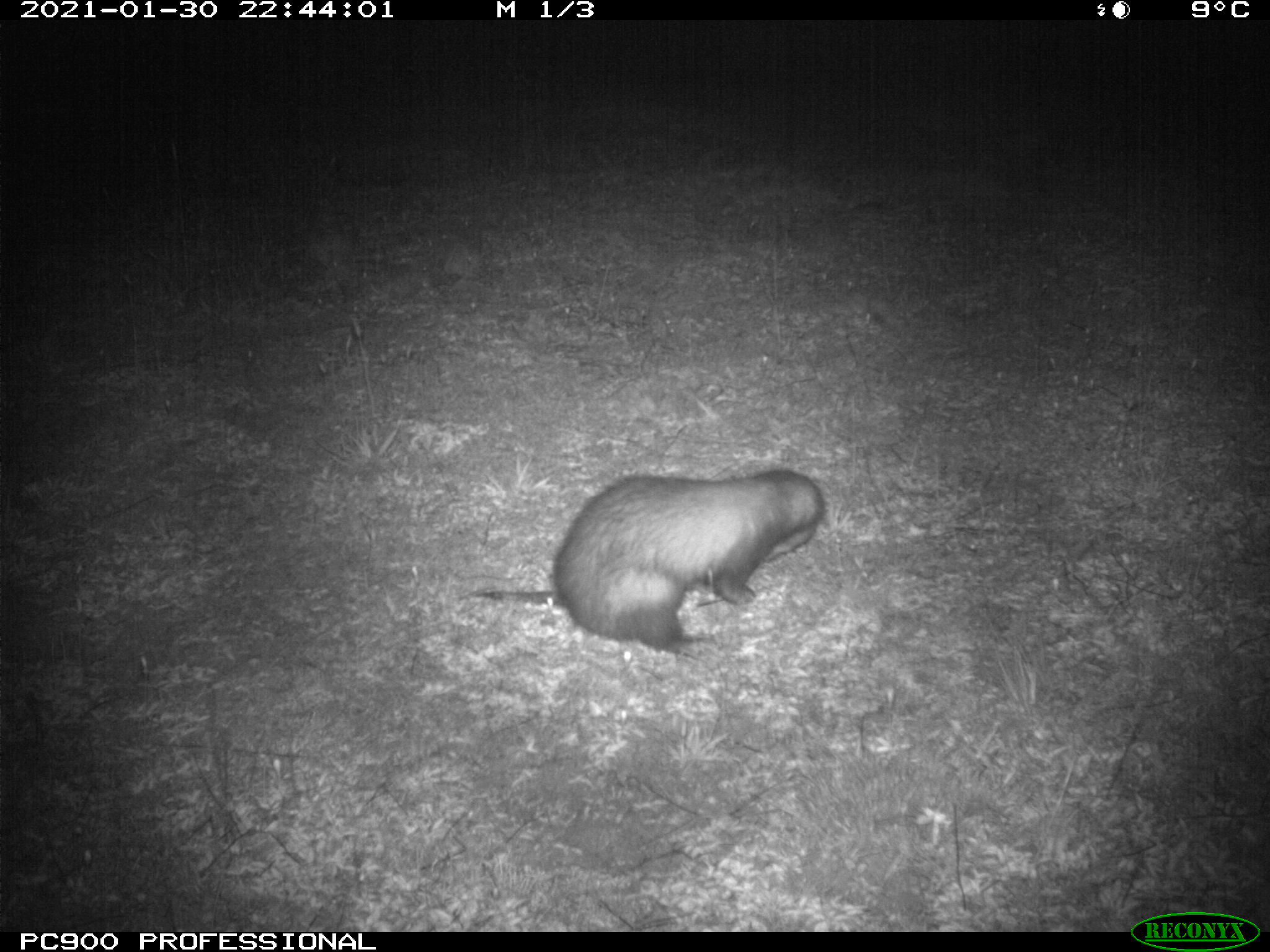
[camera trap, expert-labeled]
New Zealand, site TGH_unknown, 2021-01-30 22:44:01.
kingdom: Animalia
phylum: Chordata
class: Mammalia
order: Carnivora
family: Mustelidae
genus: Mustela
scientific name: Mustela furo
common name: ferret